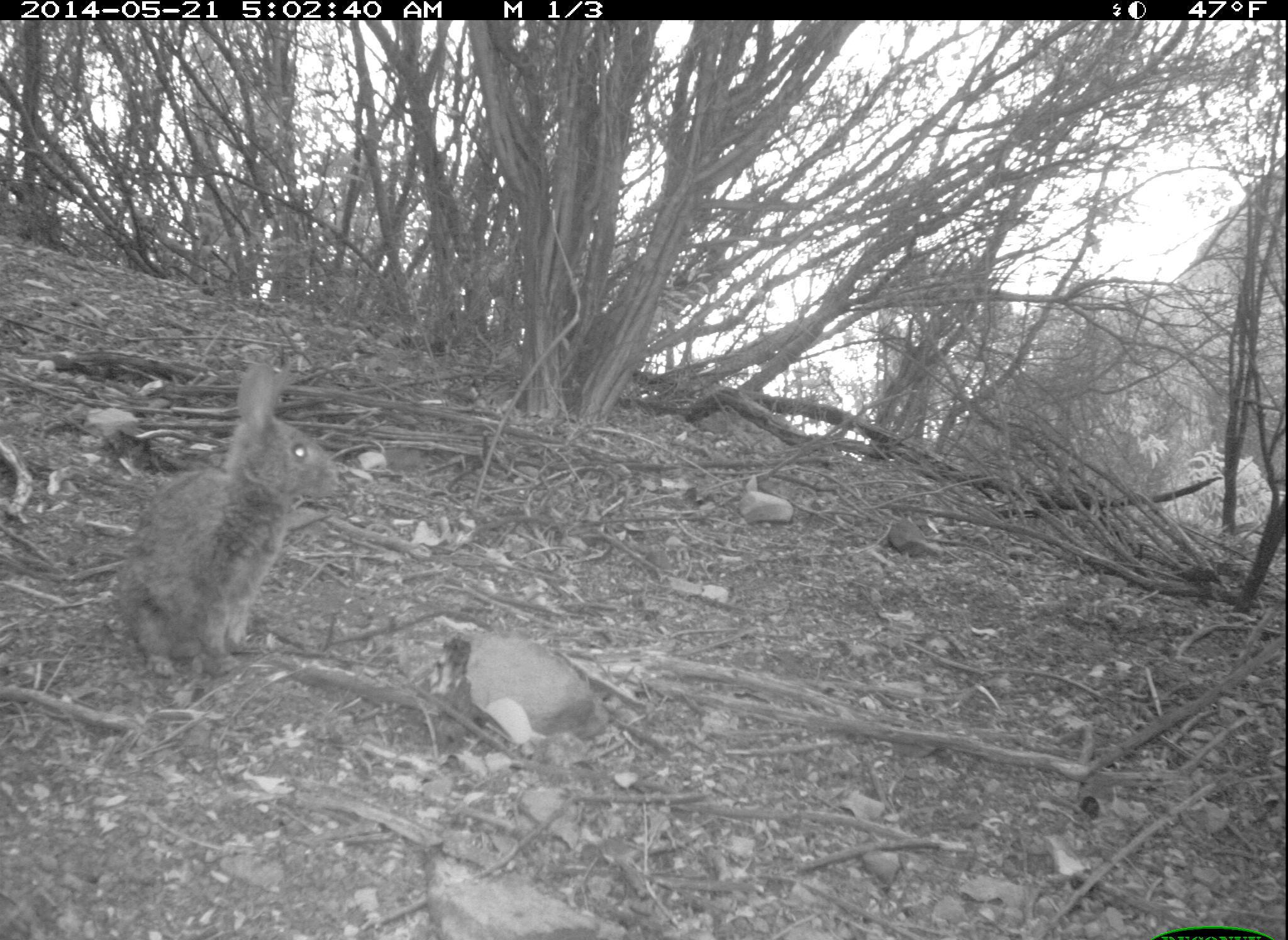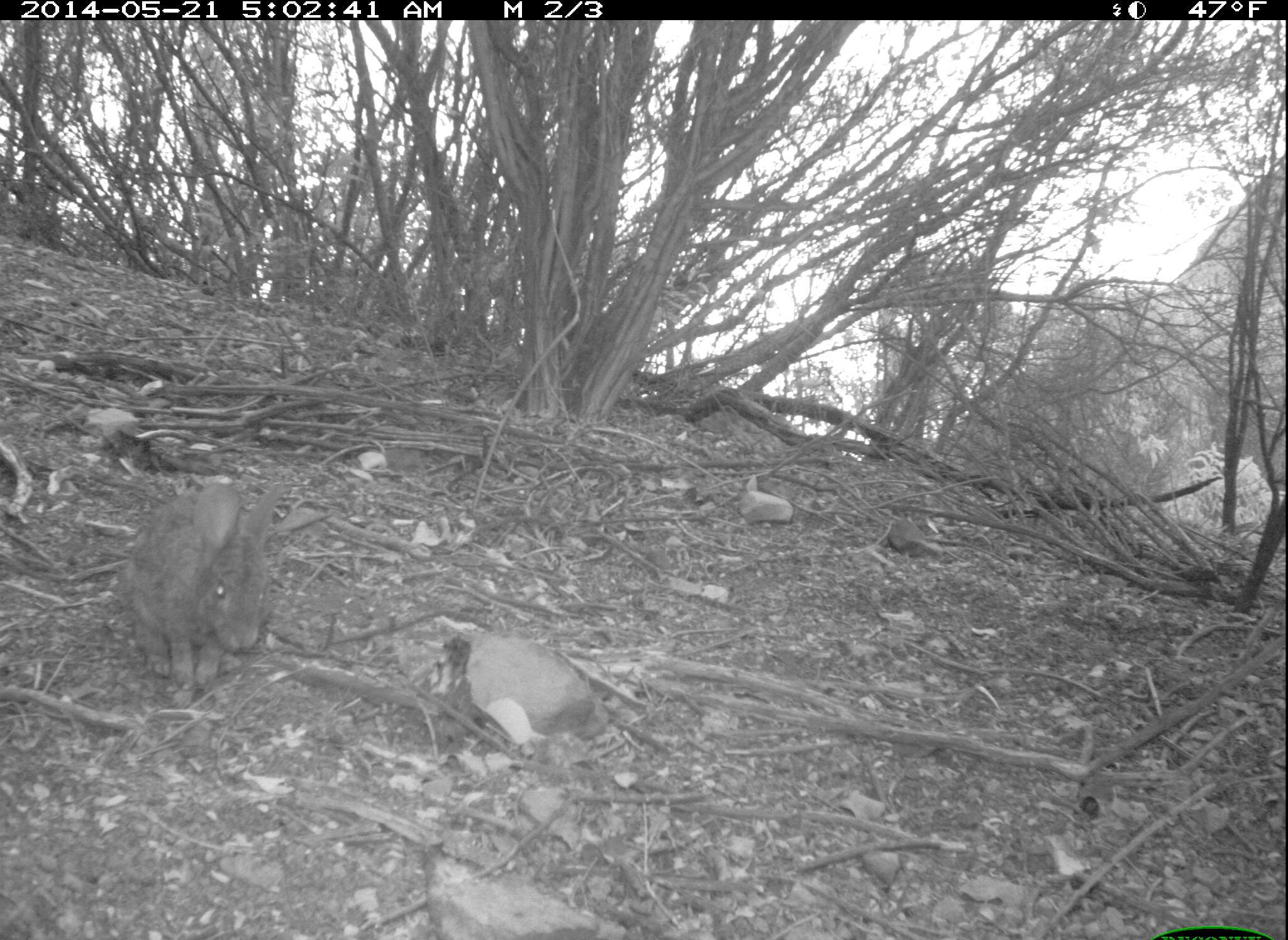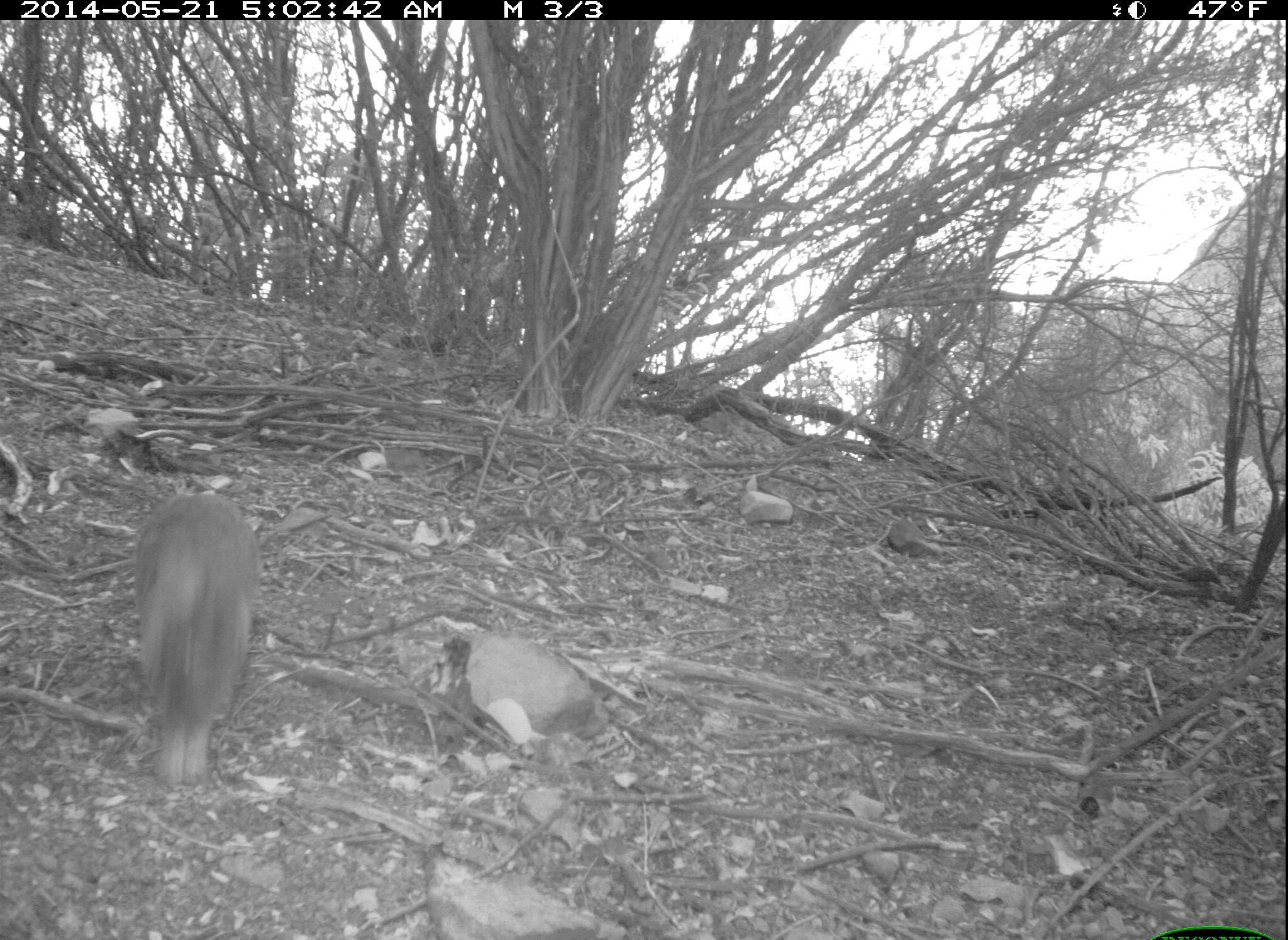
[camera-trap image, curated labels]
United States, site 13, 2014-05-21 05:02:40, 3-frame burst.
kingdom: Animalia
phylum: Chordata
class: Mammalia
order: Lagomorpha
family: Leporidae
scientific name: Leporidae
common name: rabbits and hares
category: rabbit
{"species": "rabbit (rabbits and hares) (Leporidae)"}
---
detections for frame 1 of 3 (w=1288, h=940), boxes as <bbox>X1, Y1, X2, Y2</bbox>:
rabbit: <bbox>114, 362, 336, 679</bbox>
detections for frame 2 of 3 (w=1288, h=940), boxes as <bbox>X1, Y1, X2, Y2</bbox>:
rabbit: <bbox>120, 482, 293, 691</bbox>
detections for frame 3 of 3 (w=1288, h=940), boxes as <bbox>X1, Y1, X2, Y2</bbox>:
rabbit: <bbox>136, 495, 262, 786</bbox>